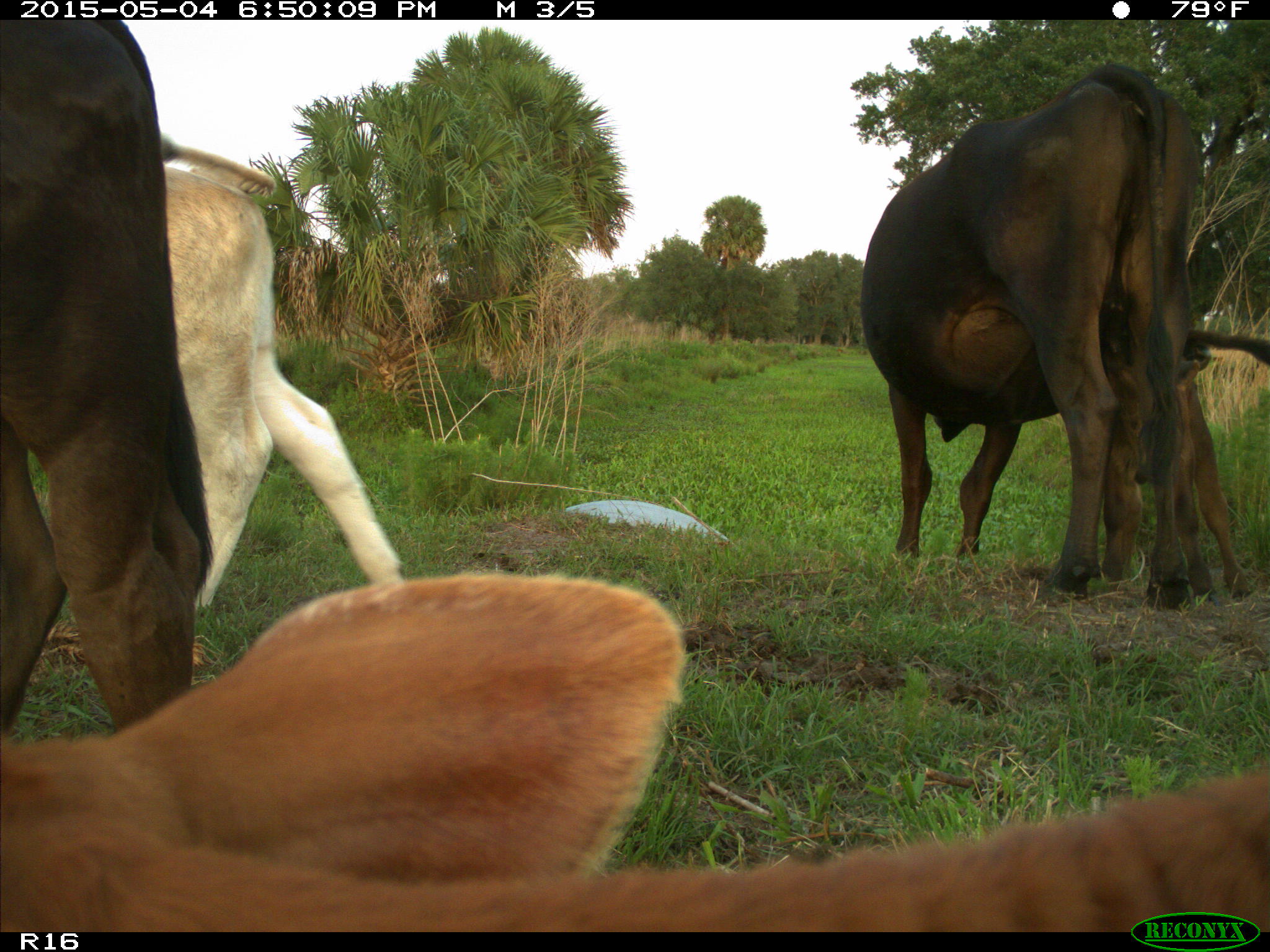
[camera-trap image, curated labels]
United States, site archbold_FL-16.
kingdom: Animalia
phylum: Chordata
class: Mammalia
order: Artiodactyla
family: Bovidae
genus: Bos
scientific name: Bos taurus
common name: domestic cow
Bos taurus (domestic cow).